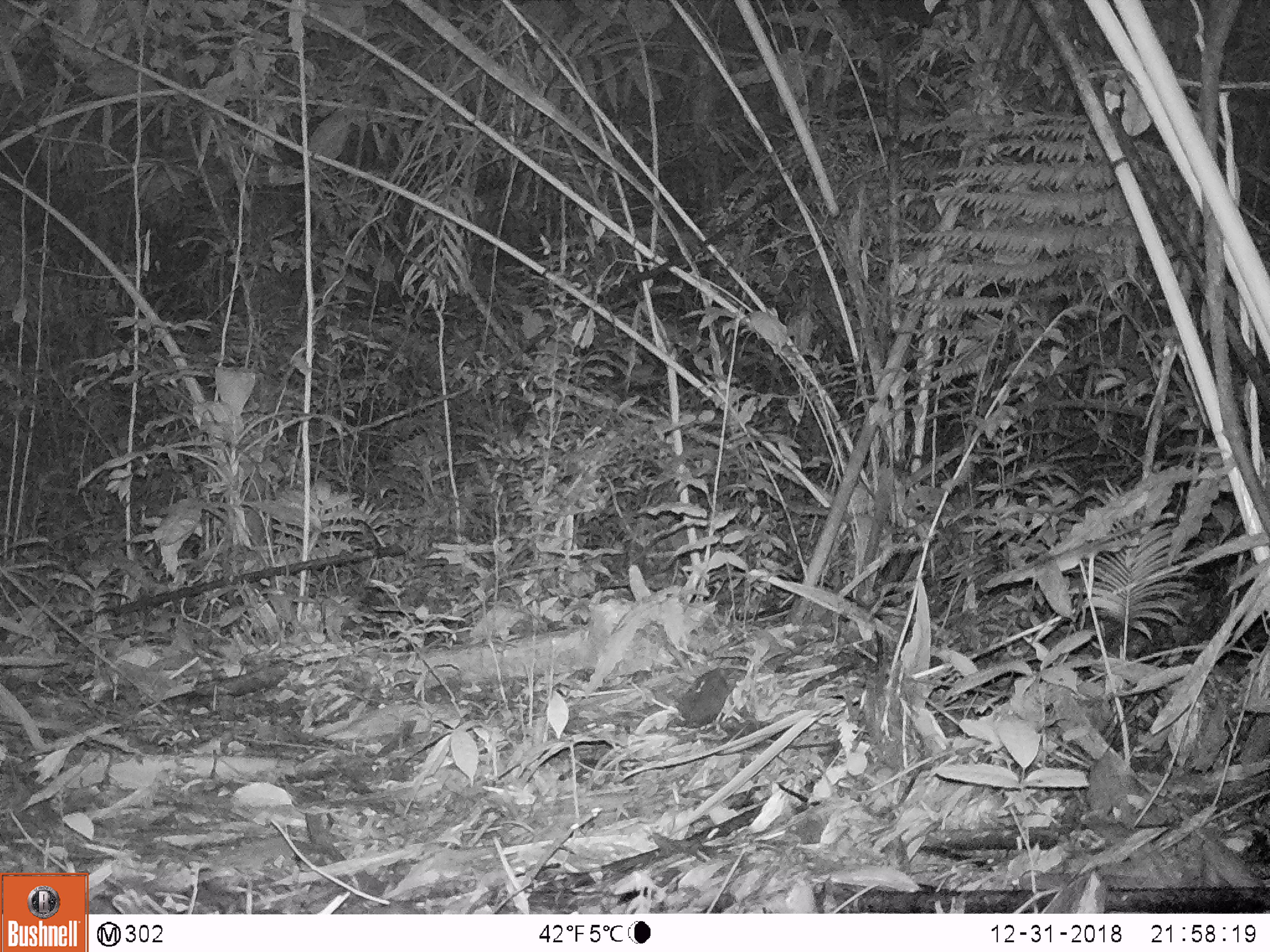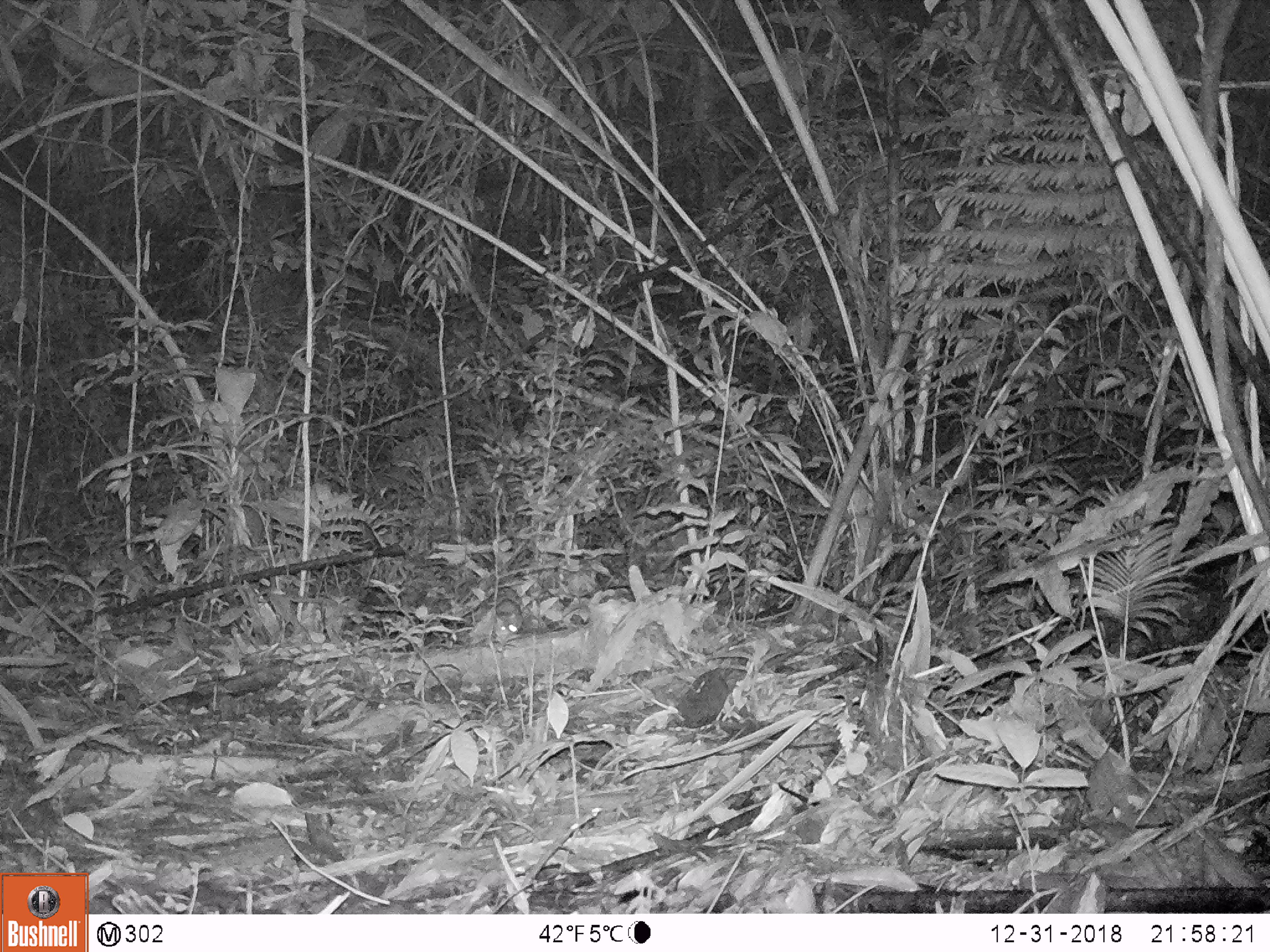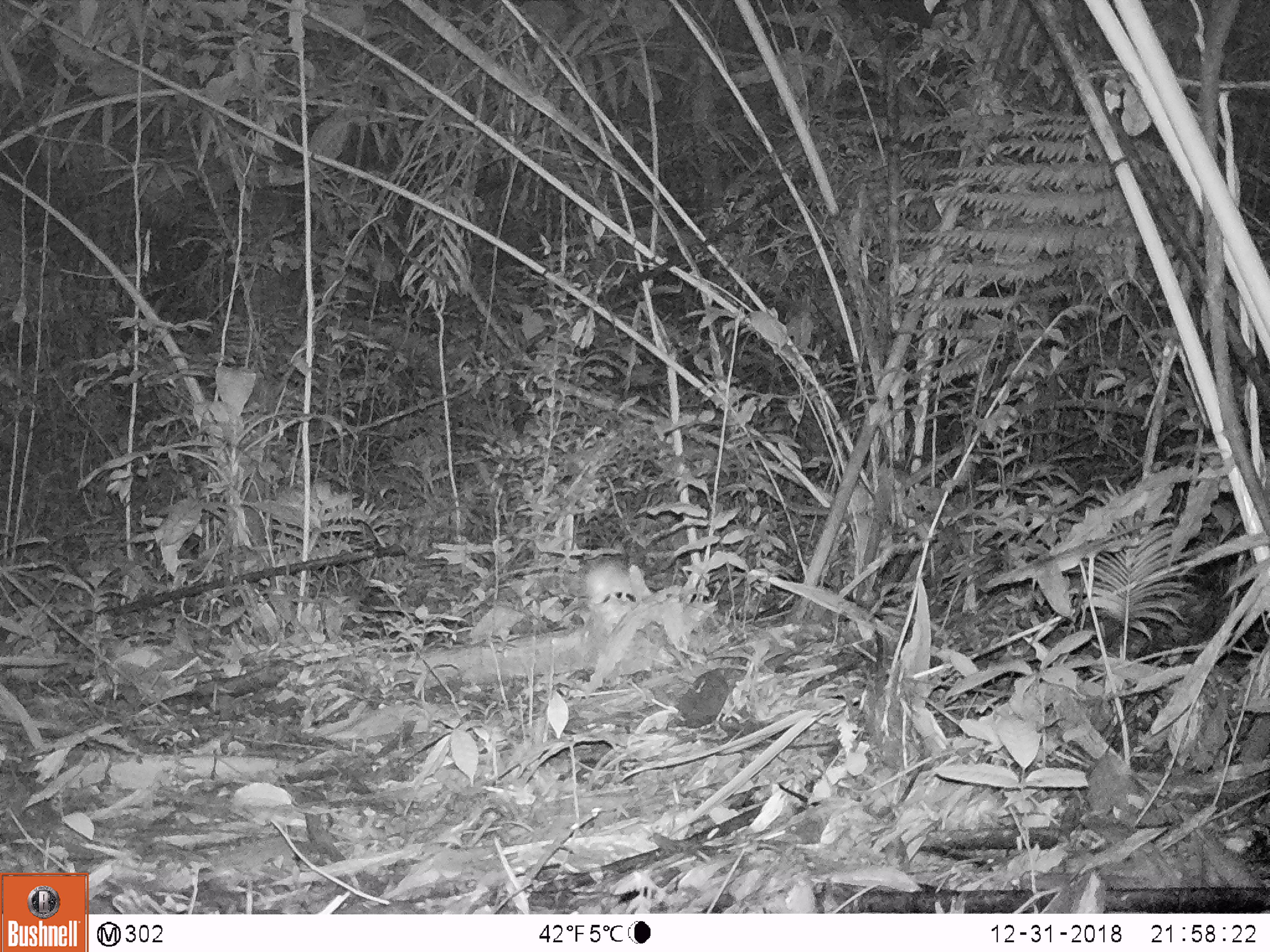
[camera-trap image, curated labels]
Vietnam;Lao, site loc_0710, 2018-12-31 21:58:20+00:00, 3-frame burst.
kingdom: Animalia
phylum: Chordata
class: Mammalia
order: Rodentia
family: Muridae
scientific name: Muridae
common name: old-world mice and rats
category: unidentified murid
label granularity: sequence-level